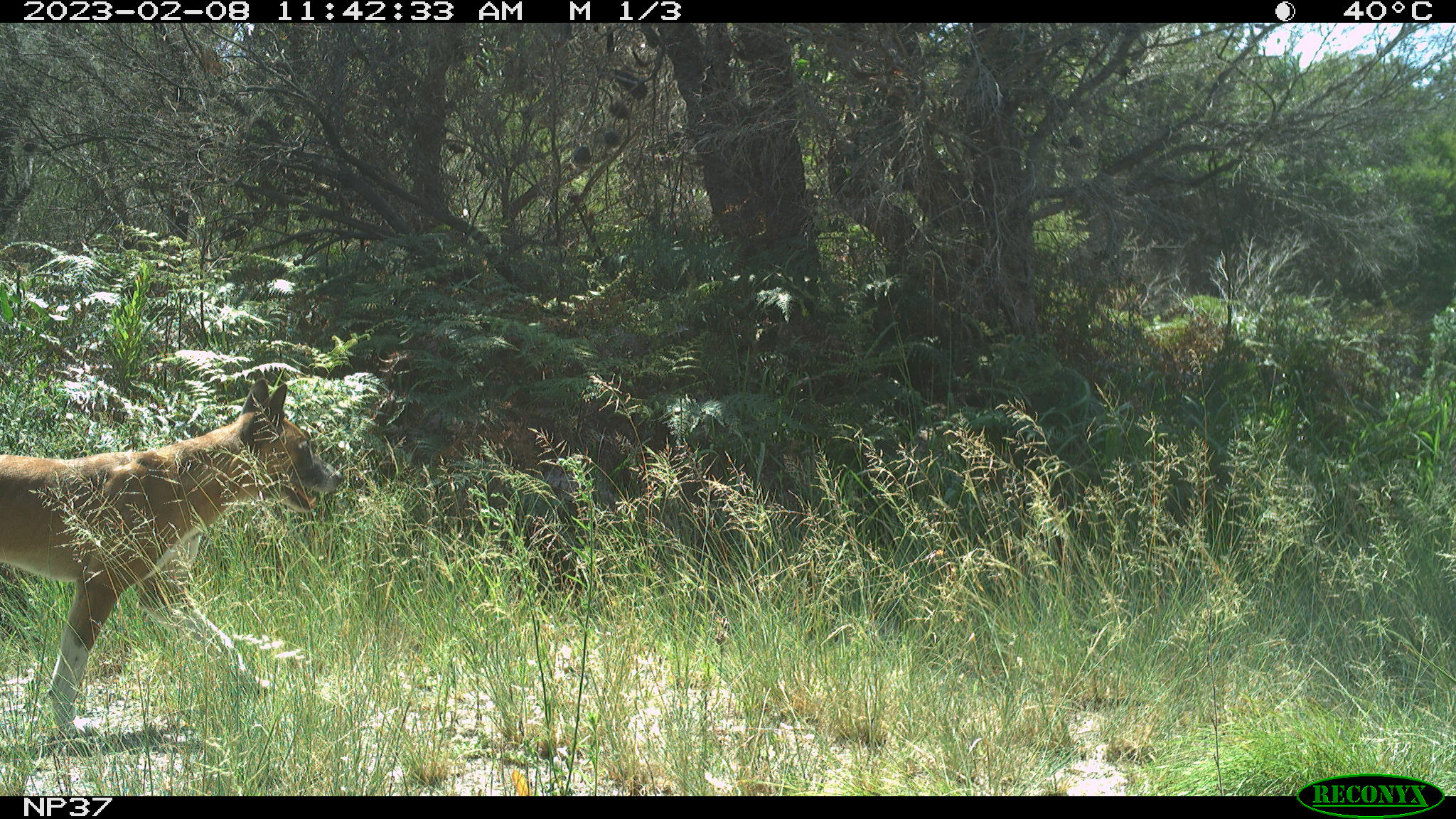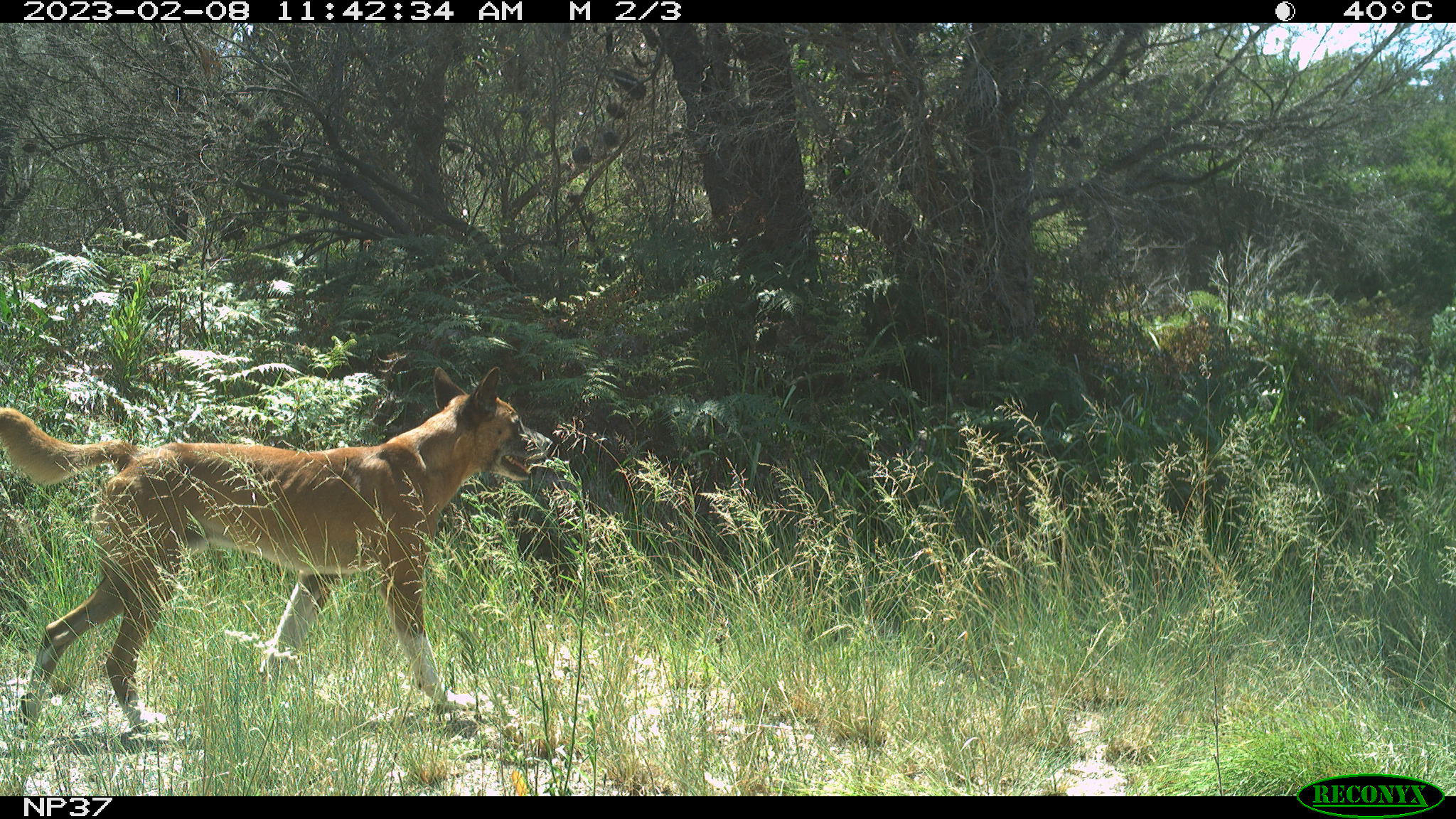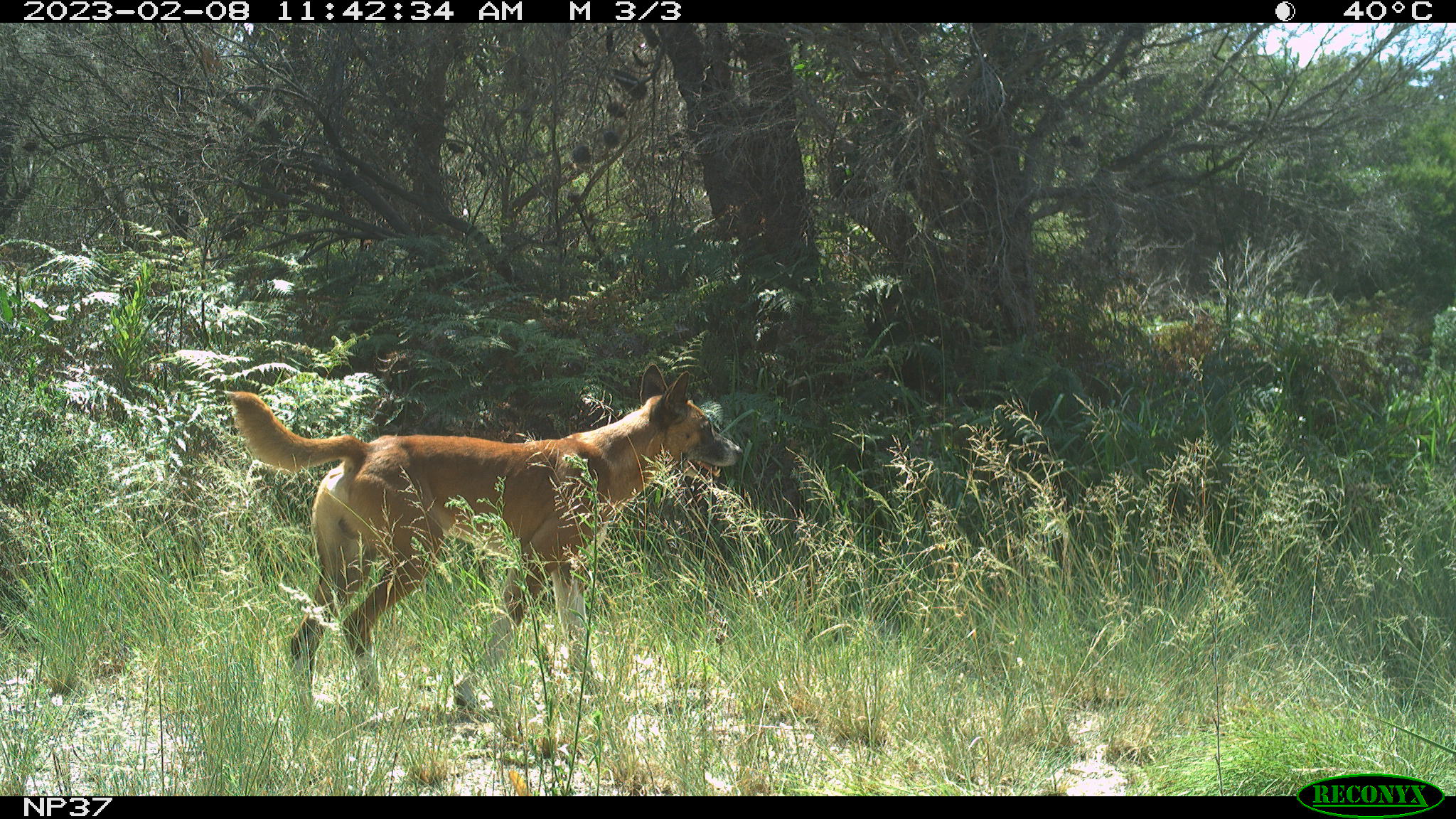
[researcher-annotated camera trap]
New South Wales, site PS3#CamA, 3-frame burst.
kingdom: Animalia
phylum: Chordata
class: Mammalia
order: Carnivora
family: Canidae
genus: Canis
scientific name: Canis familiaris dingo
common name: dingo